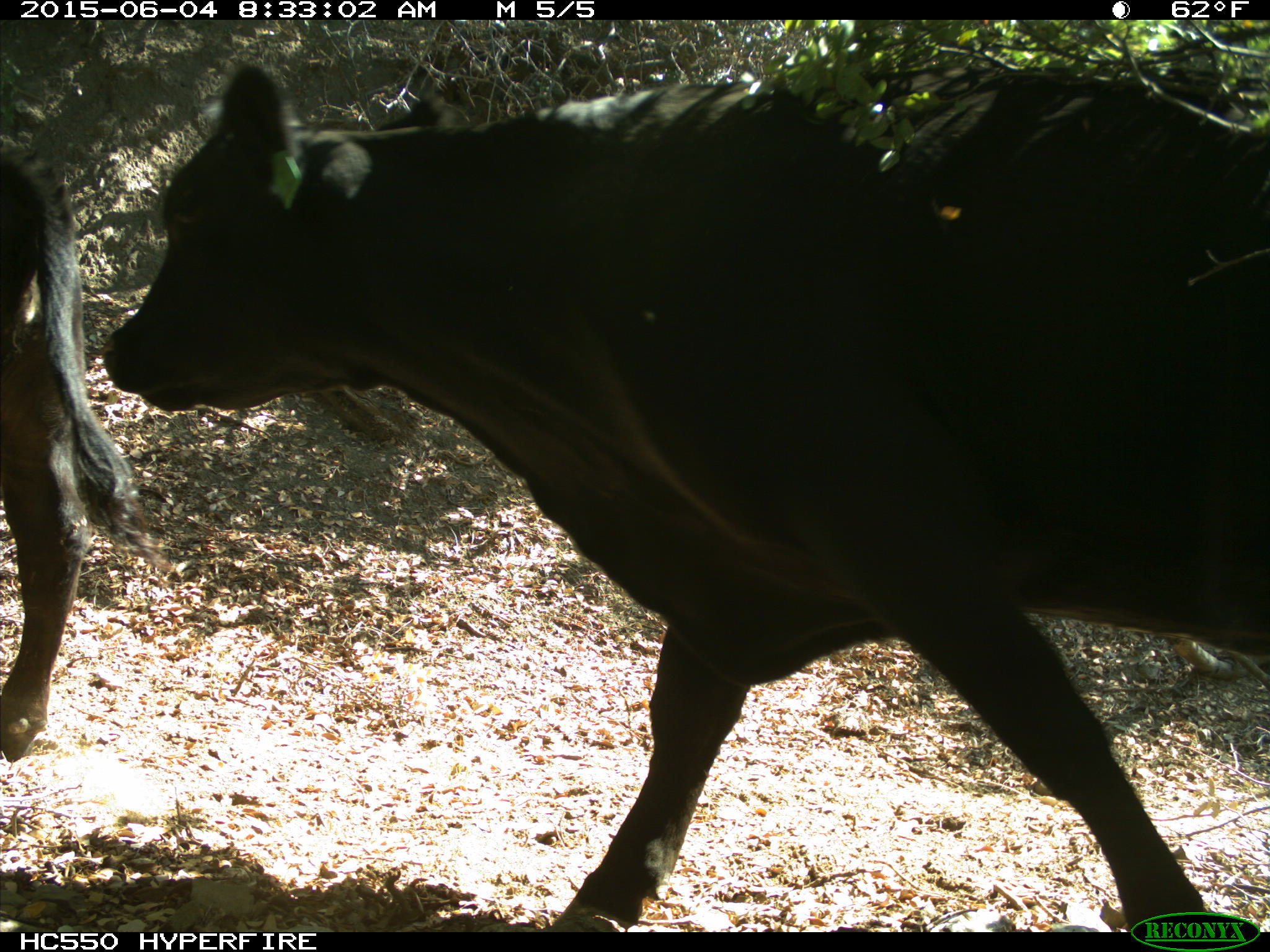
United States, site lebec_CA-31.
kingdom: Animalia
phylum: Chordata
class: Mammalia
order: Artiodactyla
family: Bovidae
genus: Bos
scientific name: Bos taurus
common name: domestic cow